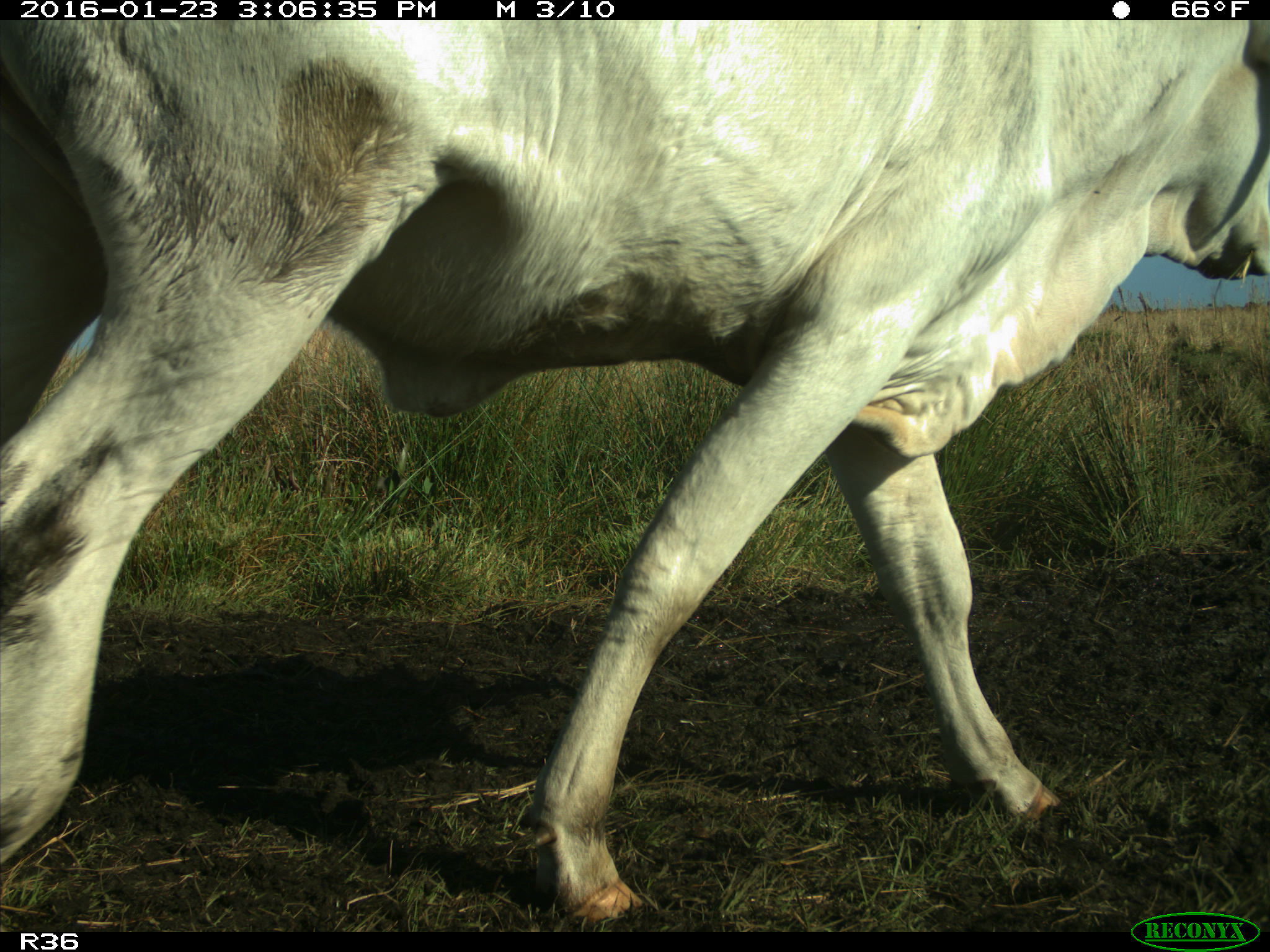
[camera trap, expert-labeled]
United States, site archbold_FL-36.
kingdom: Animalia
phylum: Chordata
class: Mammalia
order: Artiodactyla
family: Bovidae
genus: Bos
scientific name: Bos taurus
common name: domestic cow